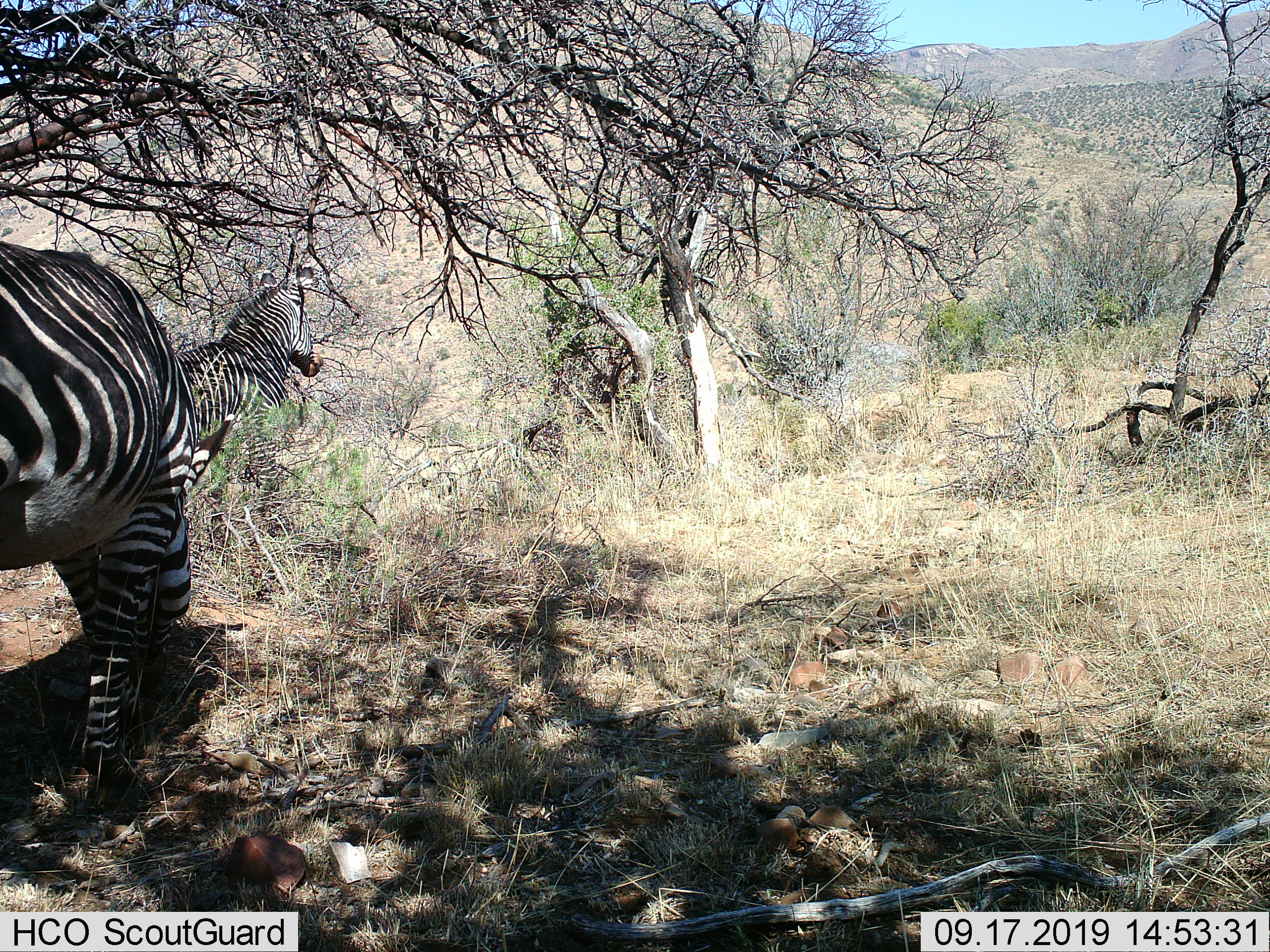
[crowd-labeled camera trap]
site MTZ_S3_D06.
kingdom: Animalia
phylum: Chordata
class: Mammalia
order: Perissodactyla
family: Equidae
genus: Equus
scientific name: Equus zebra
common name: mountain zebra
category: zebramountain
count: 2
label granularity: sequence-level